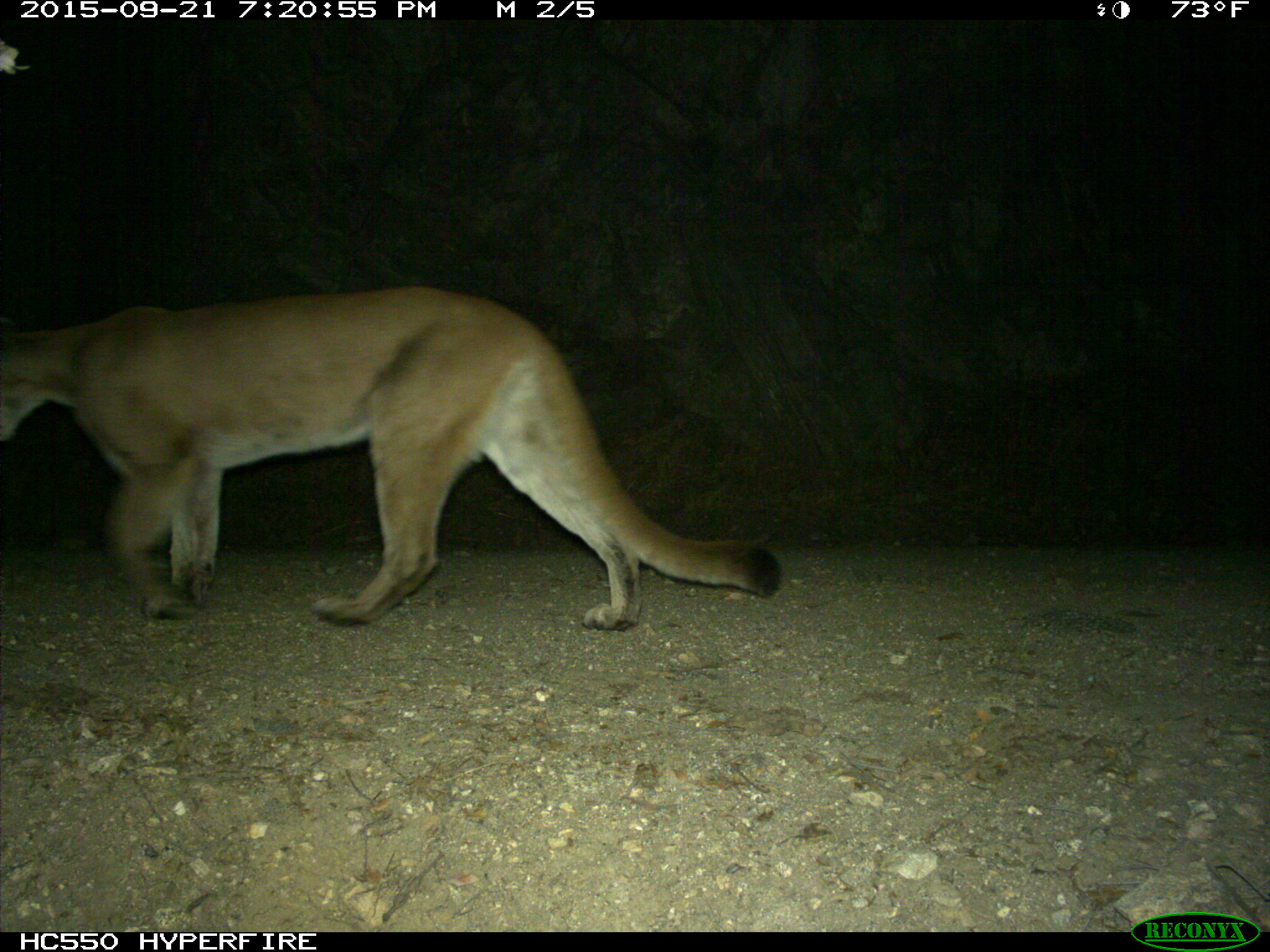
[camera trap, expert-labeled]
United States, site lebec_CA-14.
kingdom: Animalia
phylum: Chordata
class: Mammalia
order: Carnivora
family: Felidae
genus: Puma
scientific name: Puma concolor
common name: mountain lion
Puma concolor (mountain lion).